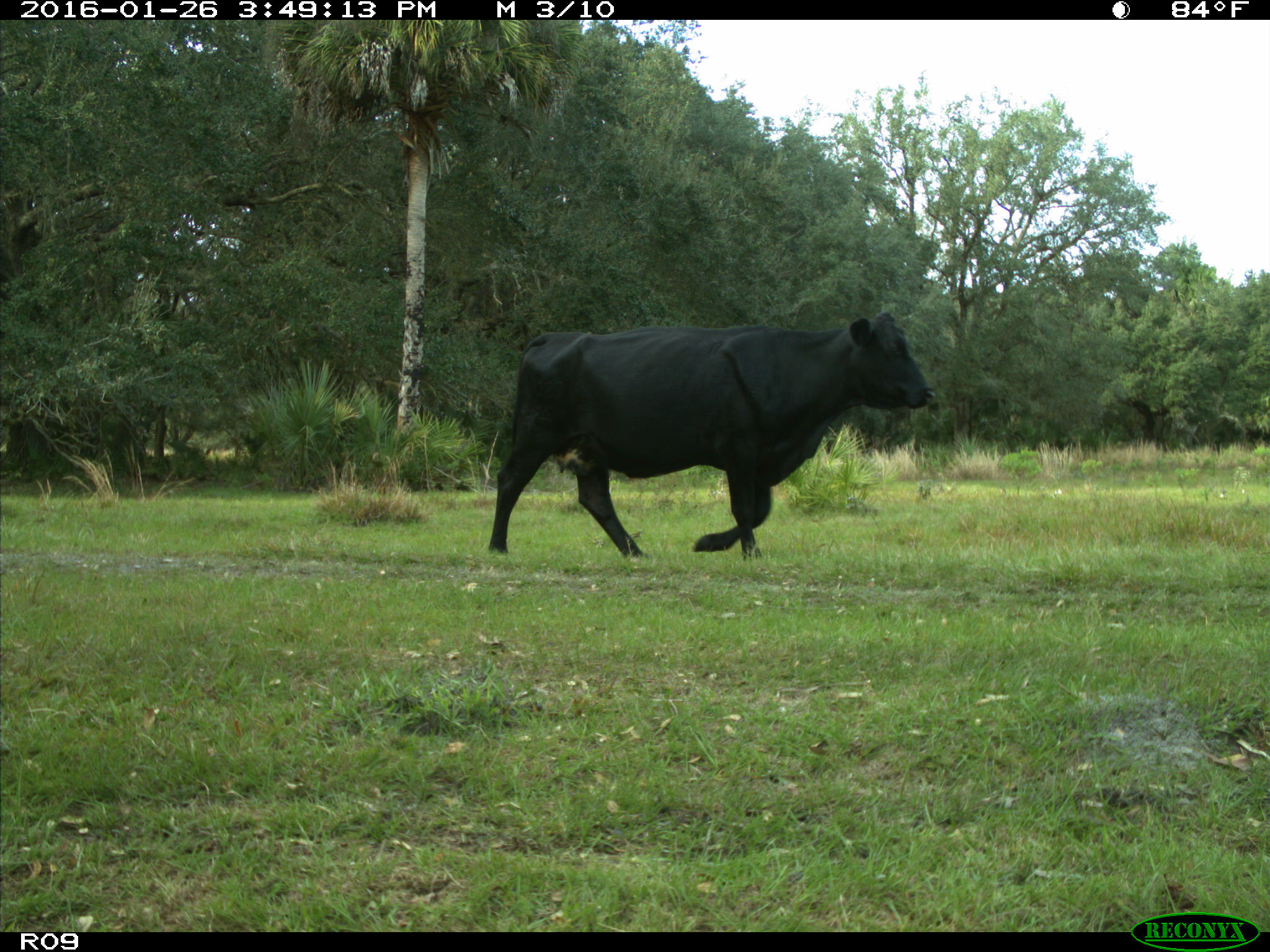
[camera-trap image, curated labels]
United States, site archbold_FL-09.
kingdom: Animalia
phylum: Chordata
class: Mammalia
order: Artiodactyla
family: Bovidae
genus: Bos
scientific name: Bos taurus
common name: domestic cow